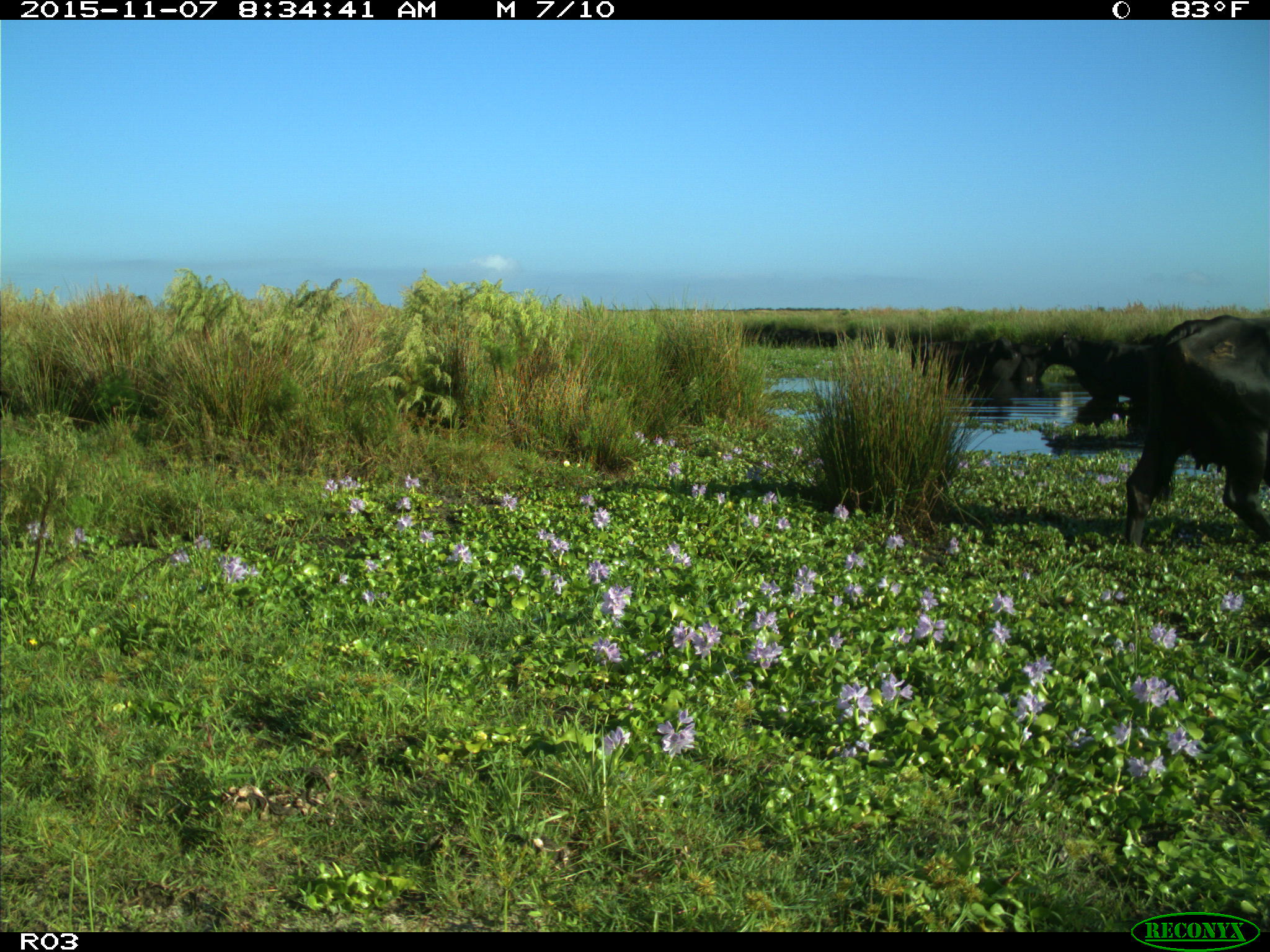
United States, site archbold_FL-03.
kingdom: Animalia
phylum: Chordata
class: Mammalia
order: Artiodactyla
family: Bovidae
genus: Bos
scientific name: Bos taurus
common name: domestic cow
Bos taurus (domestic cow).